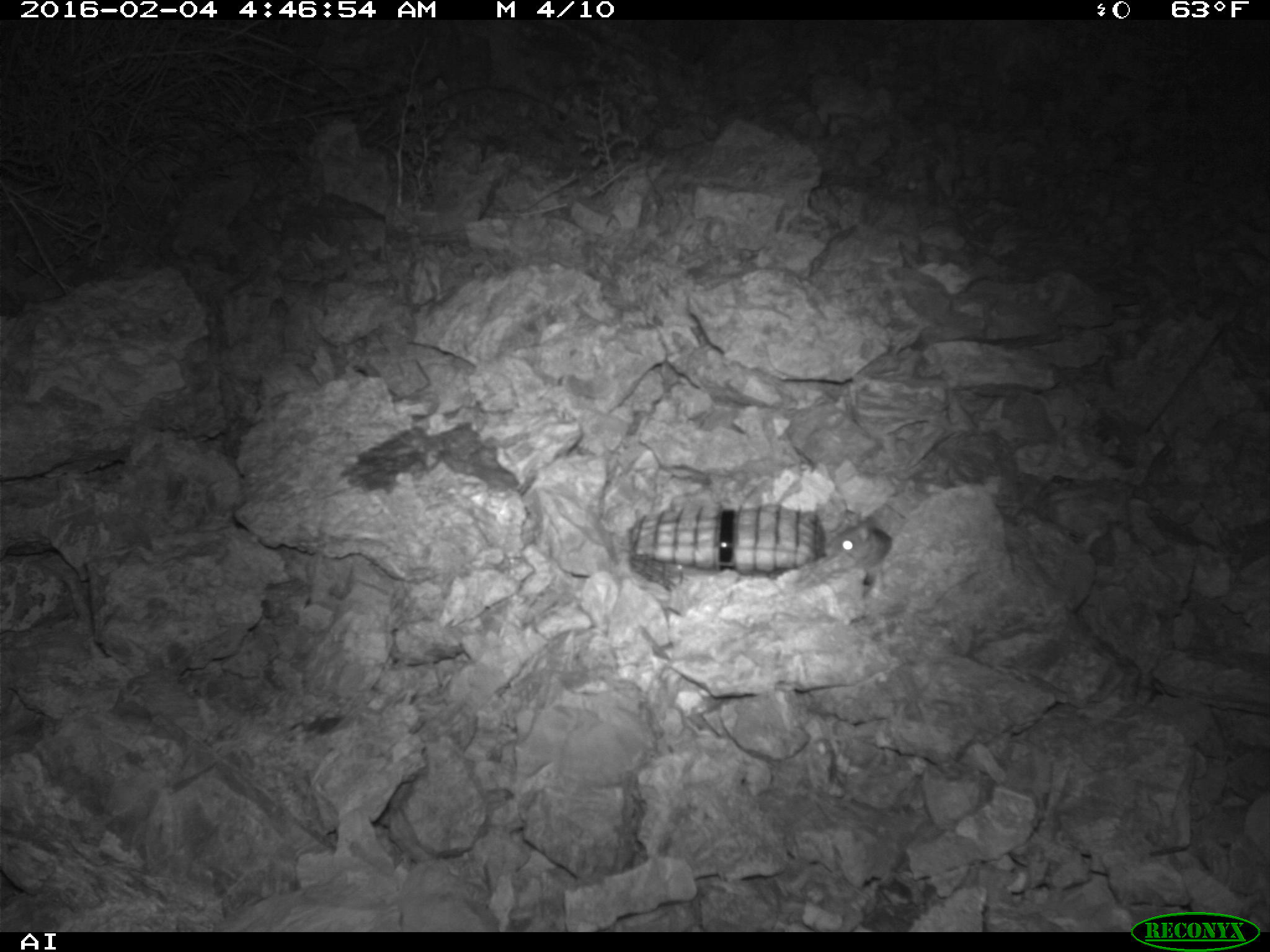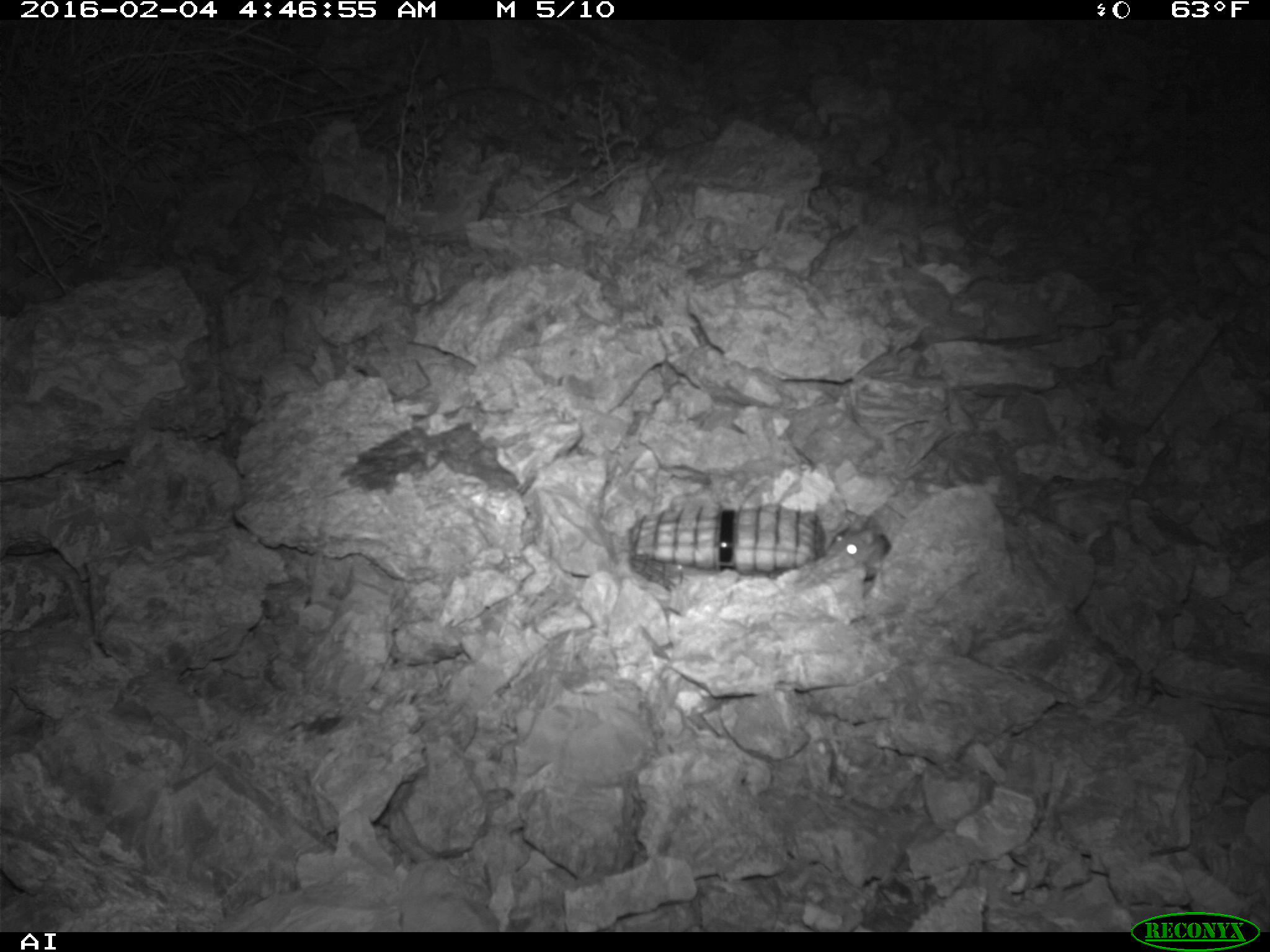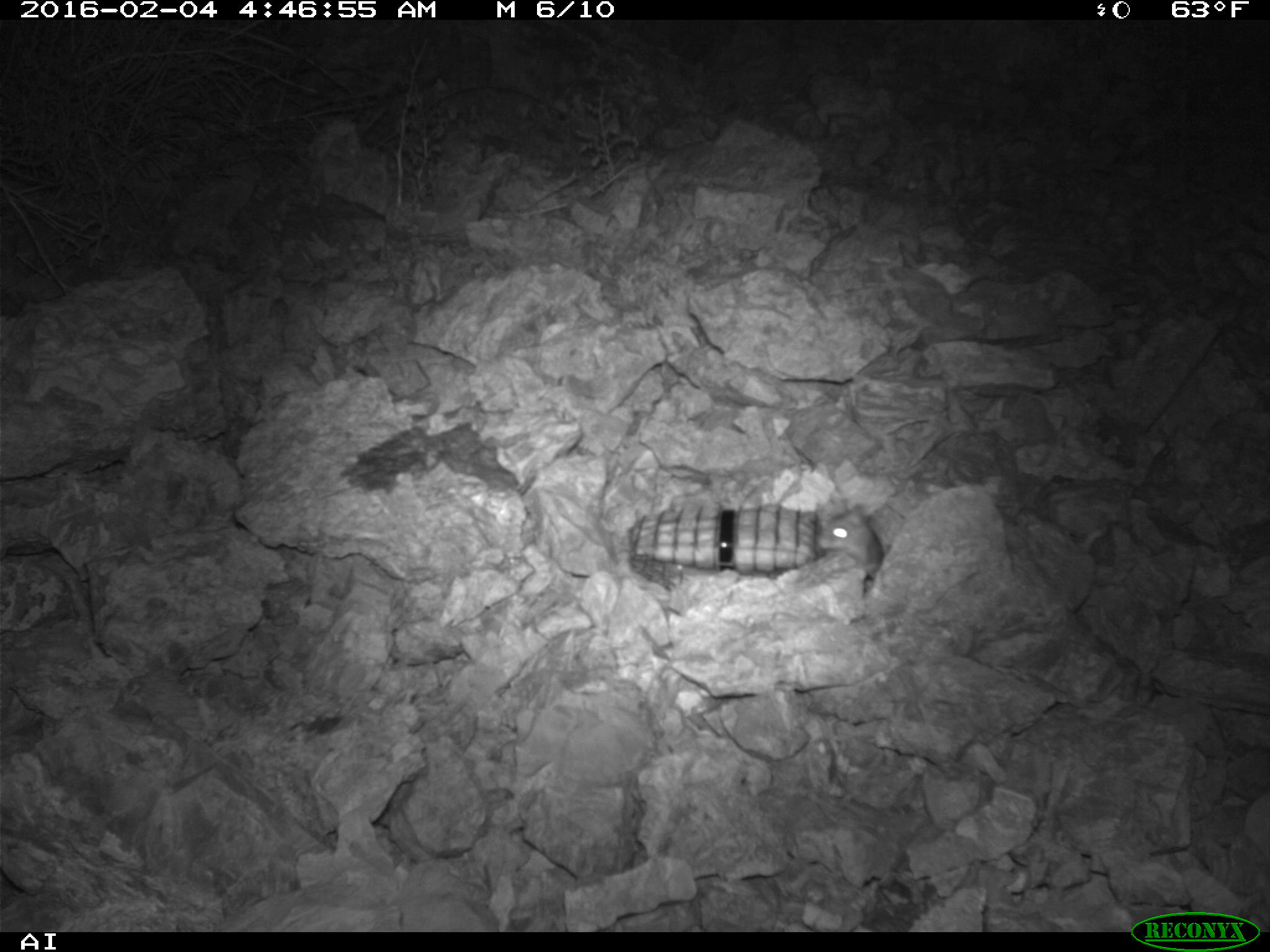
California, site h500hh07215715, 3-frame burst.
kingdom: Animalia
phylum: Chordata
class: Mammalia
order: Rodentia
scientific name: Rodentia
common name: rodent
Rodent (Rodentia).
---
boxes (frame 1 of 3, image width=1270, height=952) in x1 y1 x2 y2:
rodent: 822 508 892 569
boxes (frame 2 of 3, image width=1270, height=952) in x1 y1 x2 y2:
rodent: 828 516 890 579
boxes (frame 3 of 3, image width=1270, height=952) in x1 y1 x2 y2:
rodent: 817 502 885 583